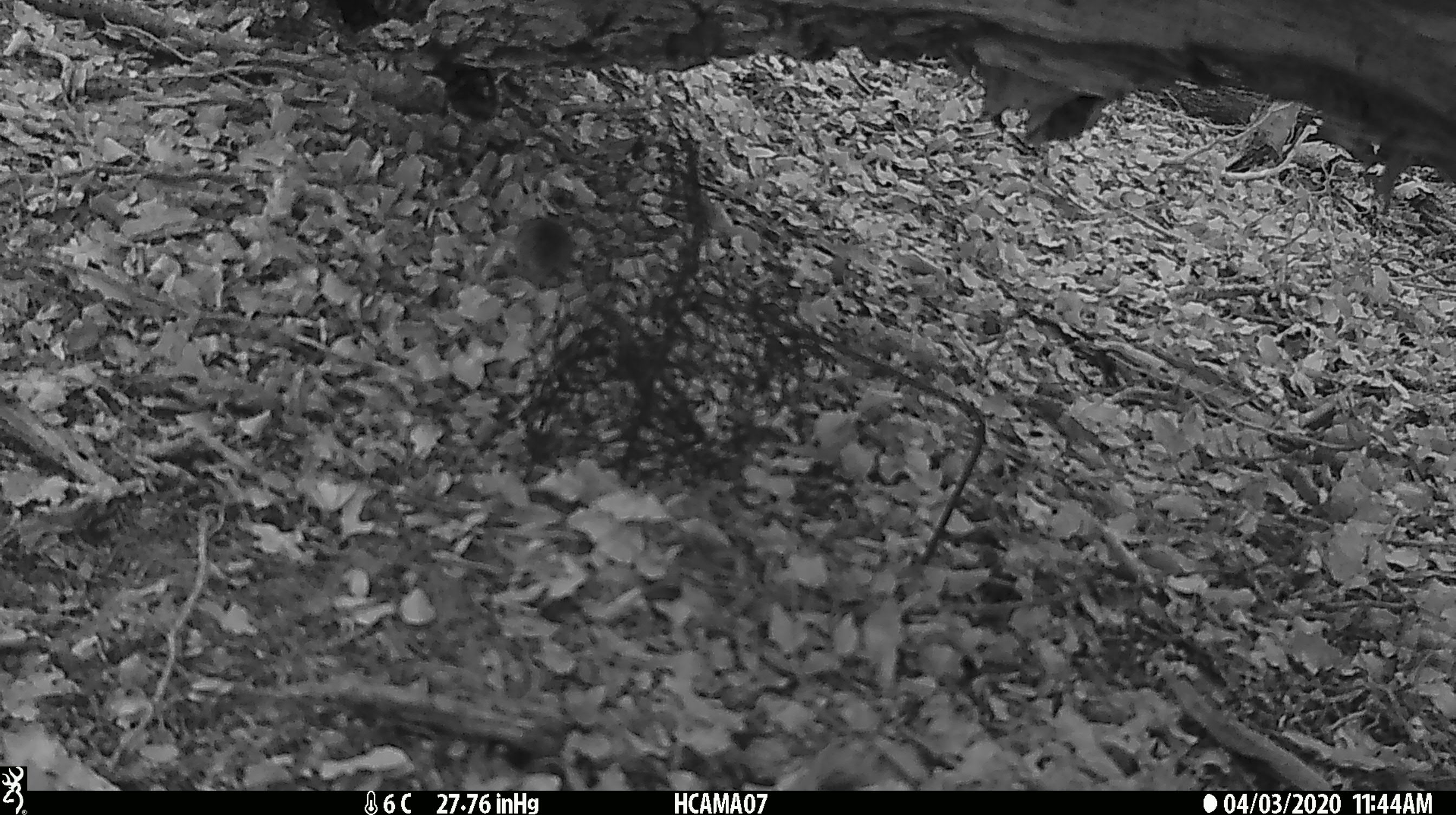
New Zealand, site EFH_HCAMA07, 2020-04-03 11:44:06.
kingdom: Animalia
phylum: Chordata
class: Mammalia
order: Rodentia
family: Muridae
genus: Mus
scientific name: Mus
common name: mouse